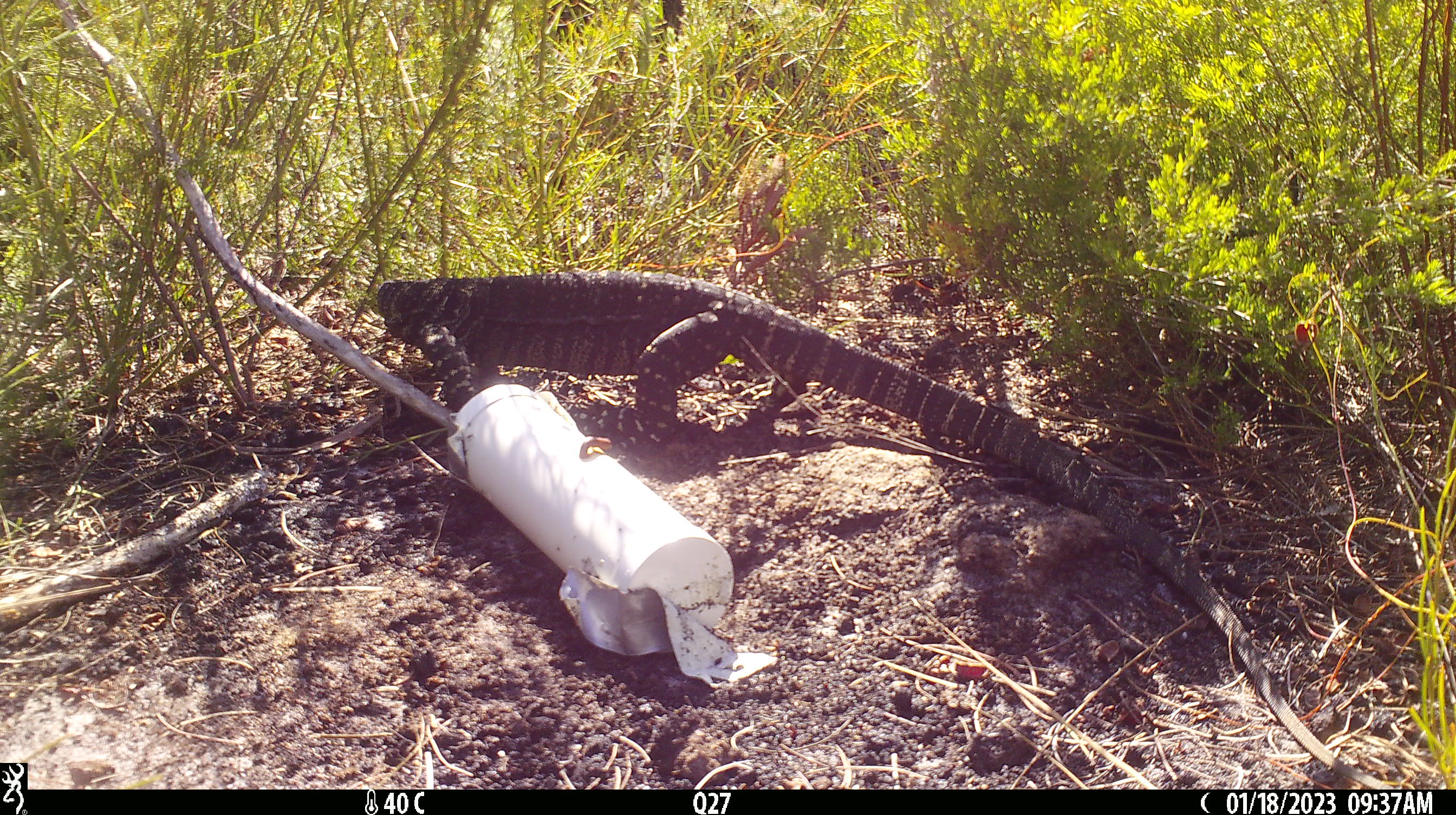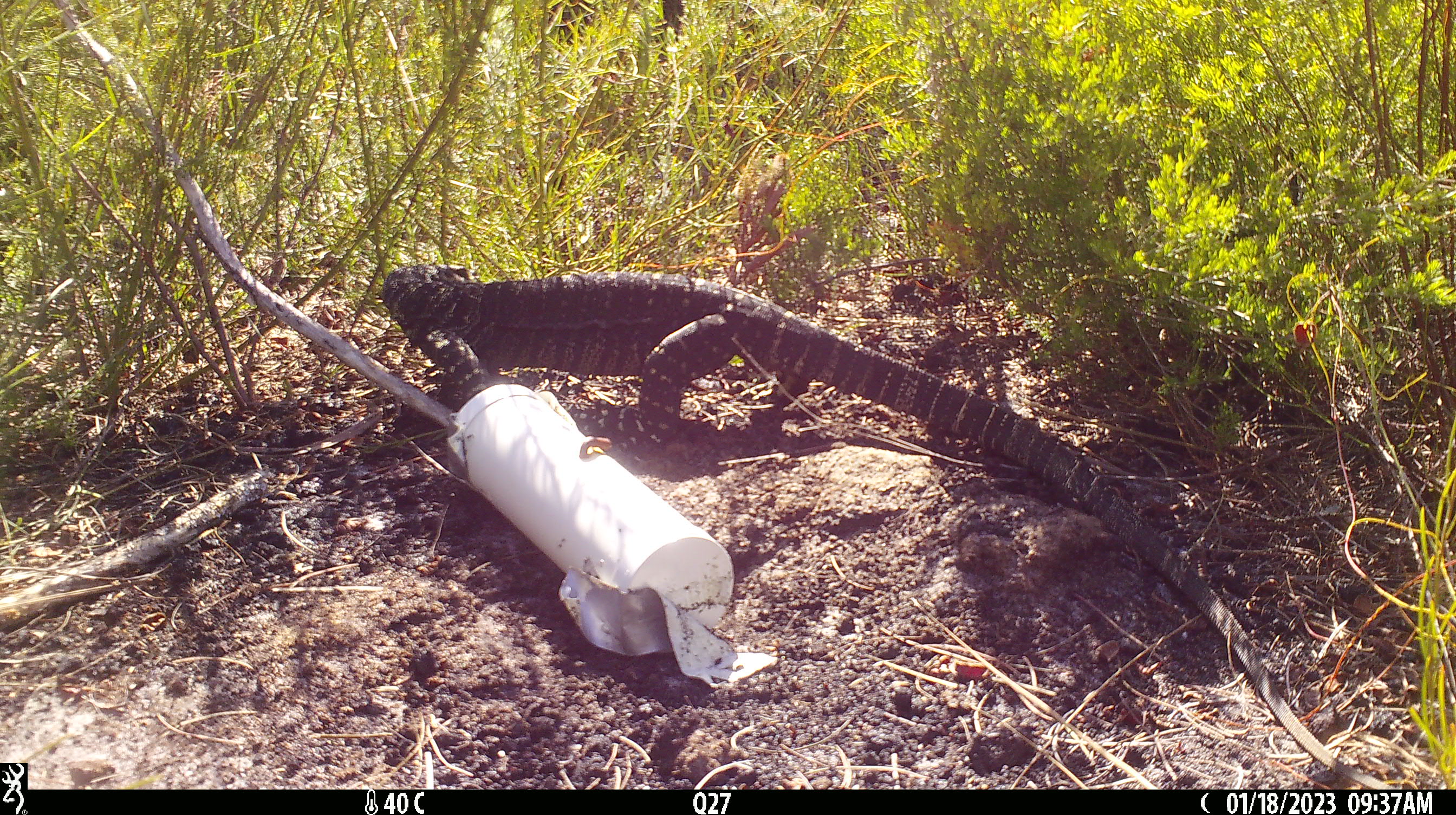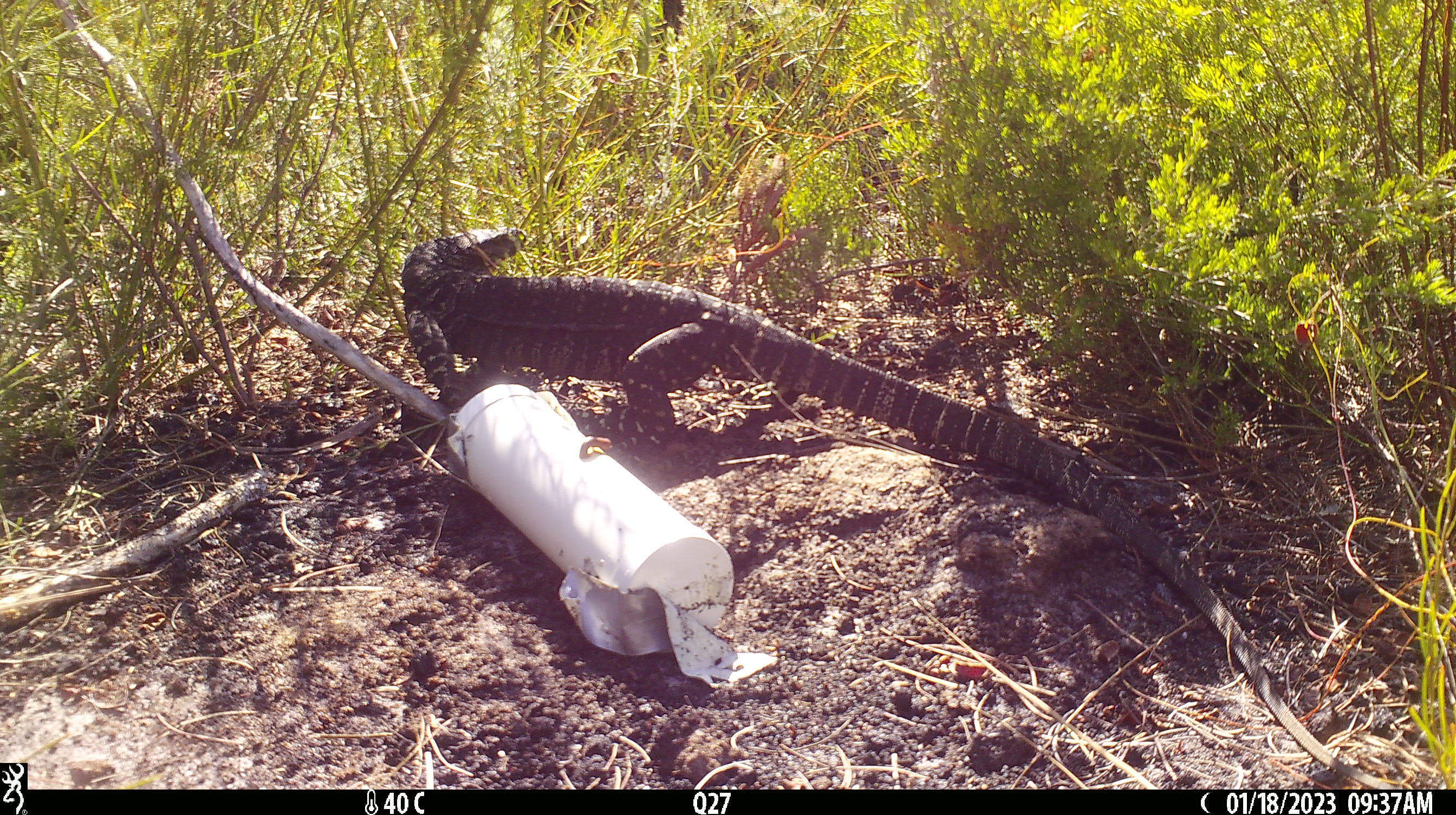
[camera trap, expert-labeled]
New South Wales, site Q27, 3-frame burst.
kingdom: Animalia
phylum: Chordata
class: Reptilia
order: Squamata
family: Varanidae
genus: Varanus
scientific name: Varanus varius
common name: lace monitor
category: goanna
Goanna (lace monitor) (Varanus varius).